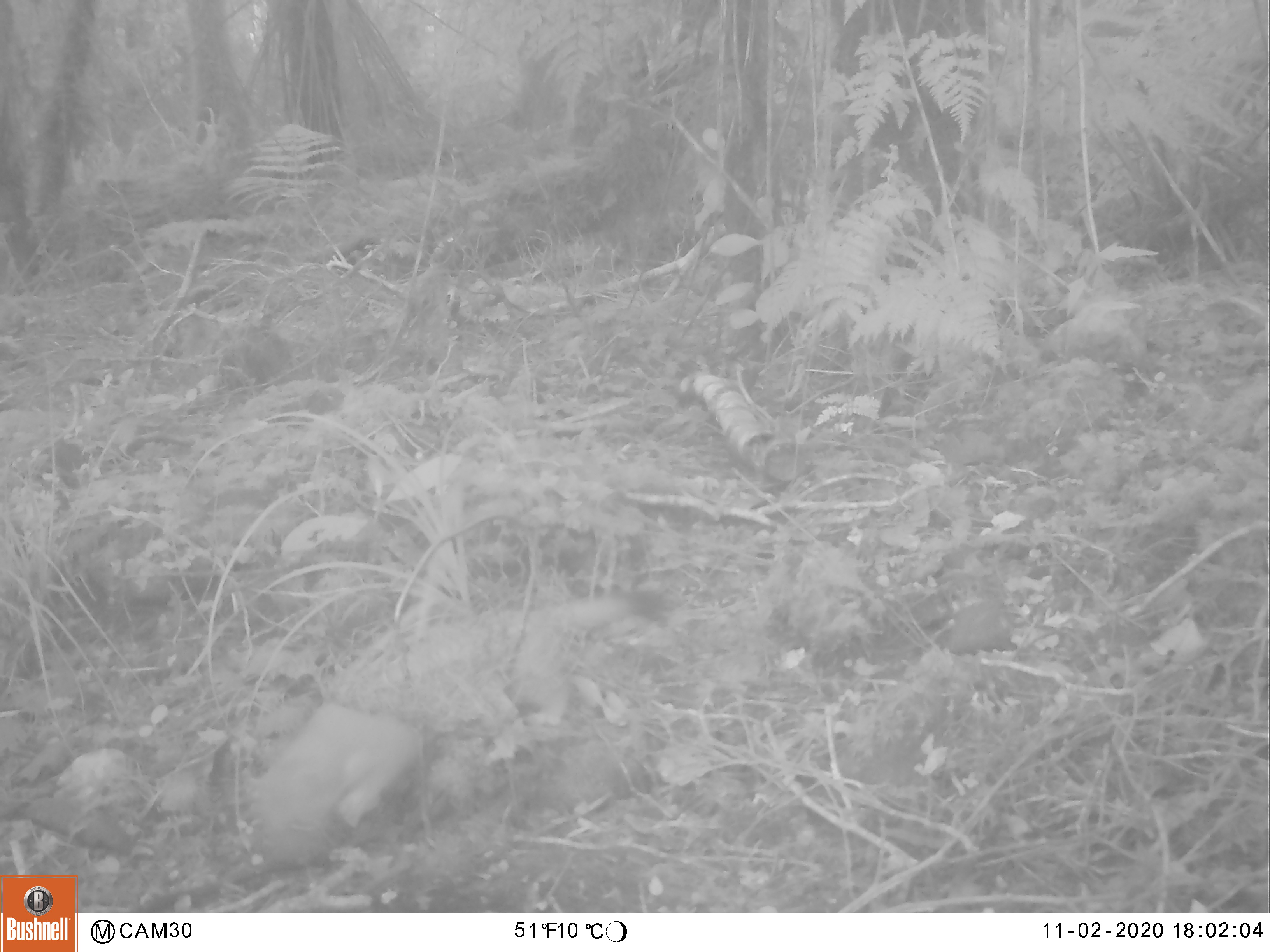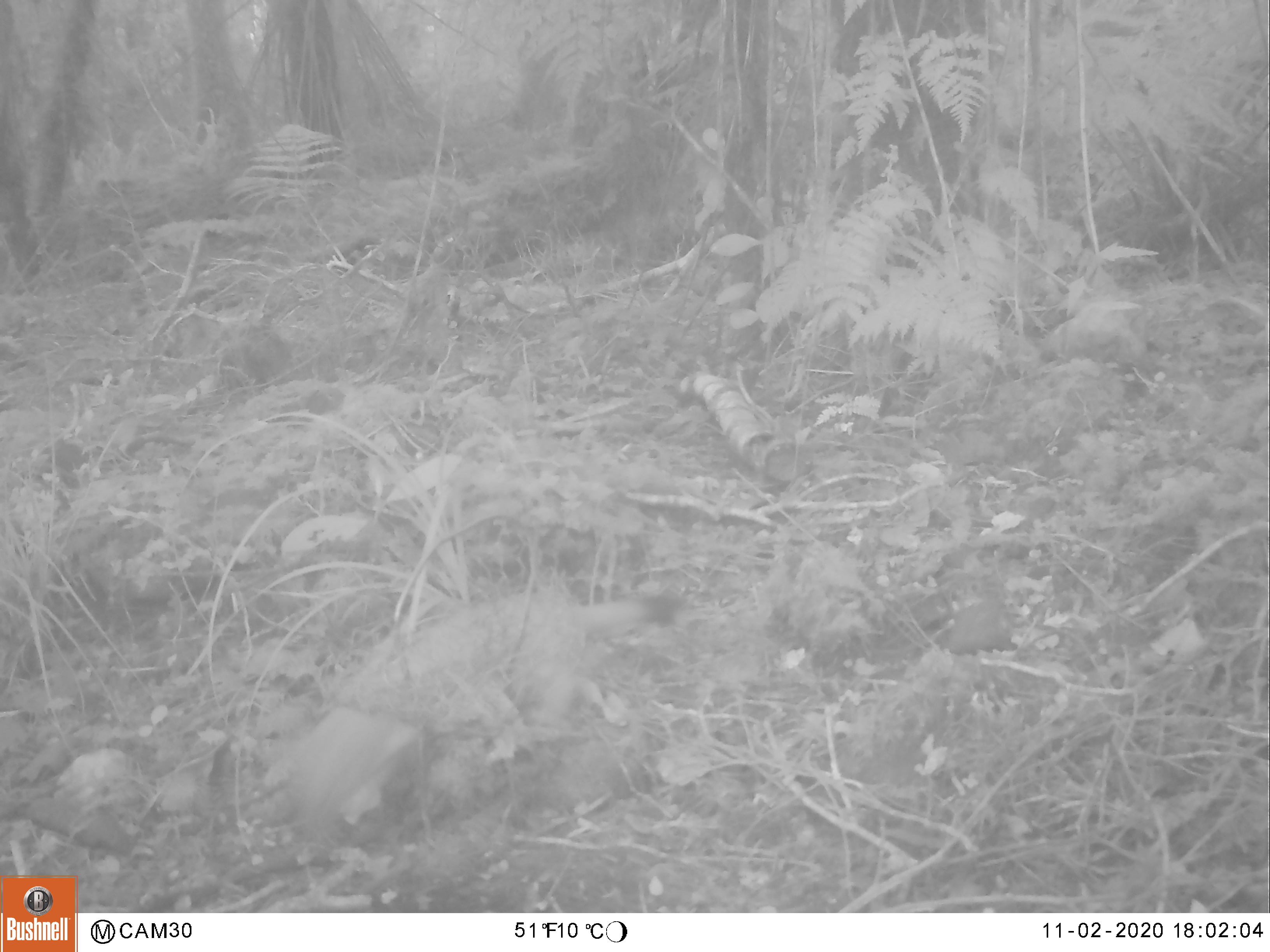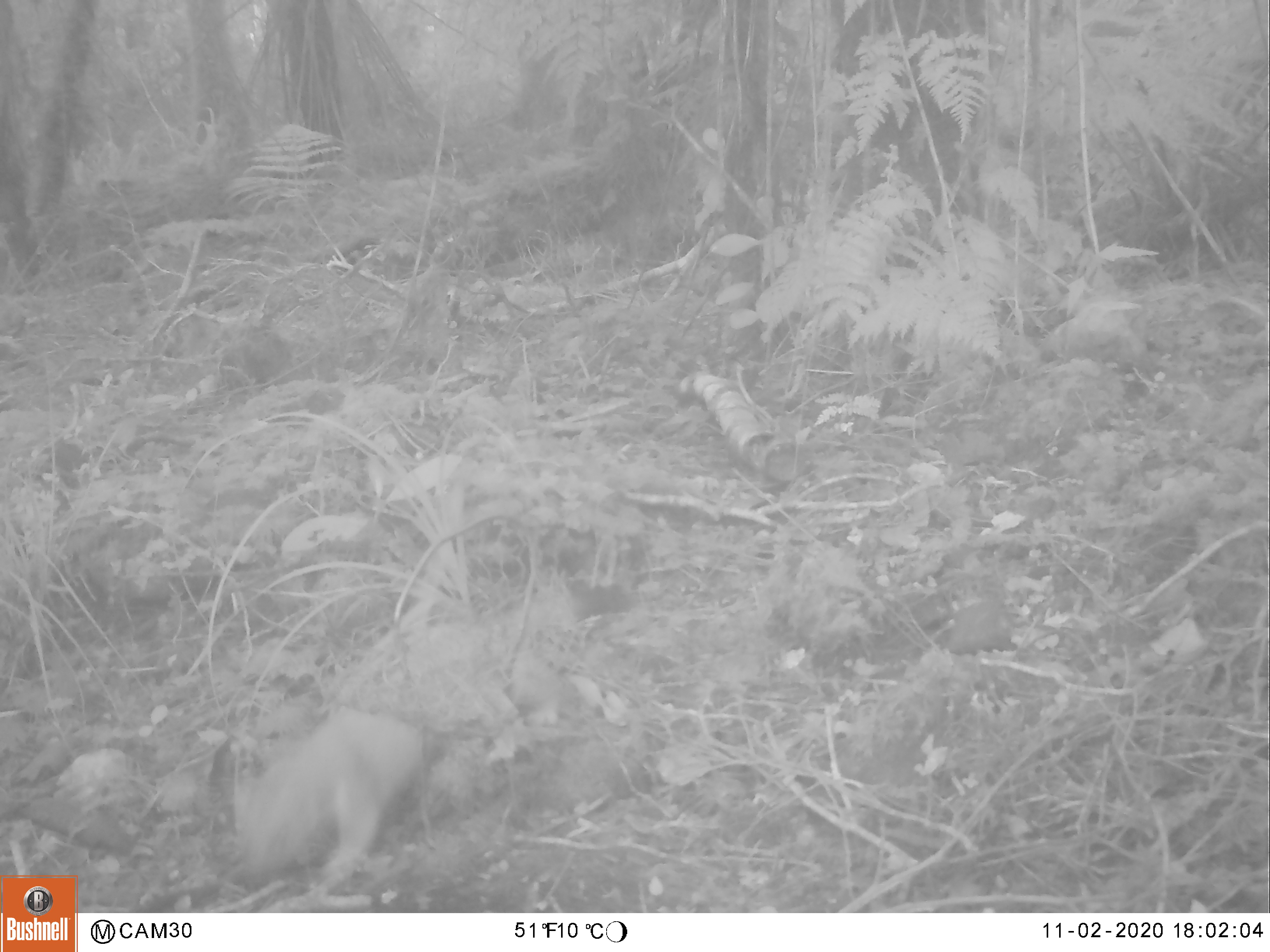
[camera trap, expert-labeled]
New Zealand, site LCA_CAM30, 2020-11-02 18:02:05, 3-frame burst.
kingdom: Animalia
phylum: Chordata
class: Mammalia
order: Carnivora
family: Mustelidae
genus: Mustela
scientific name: Mustela erminea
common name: stoat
Stoat (Mustela erminea).